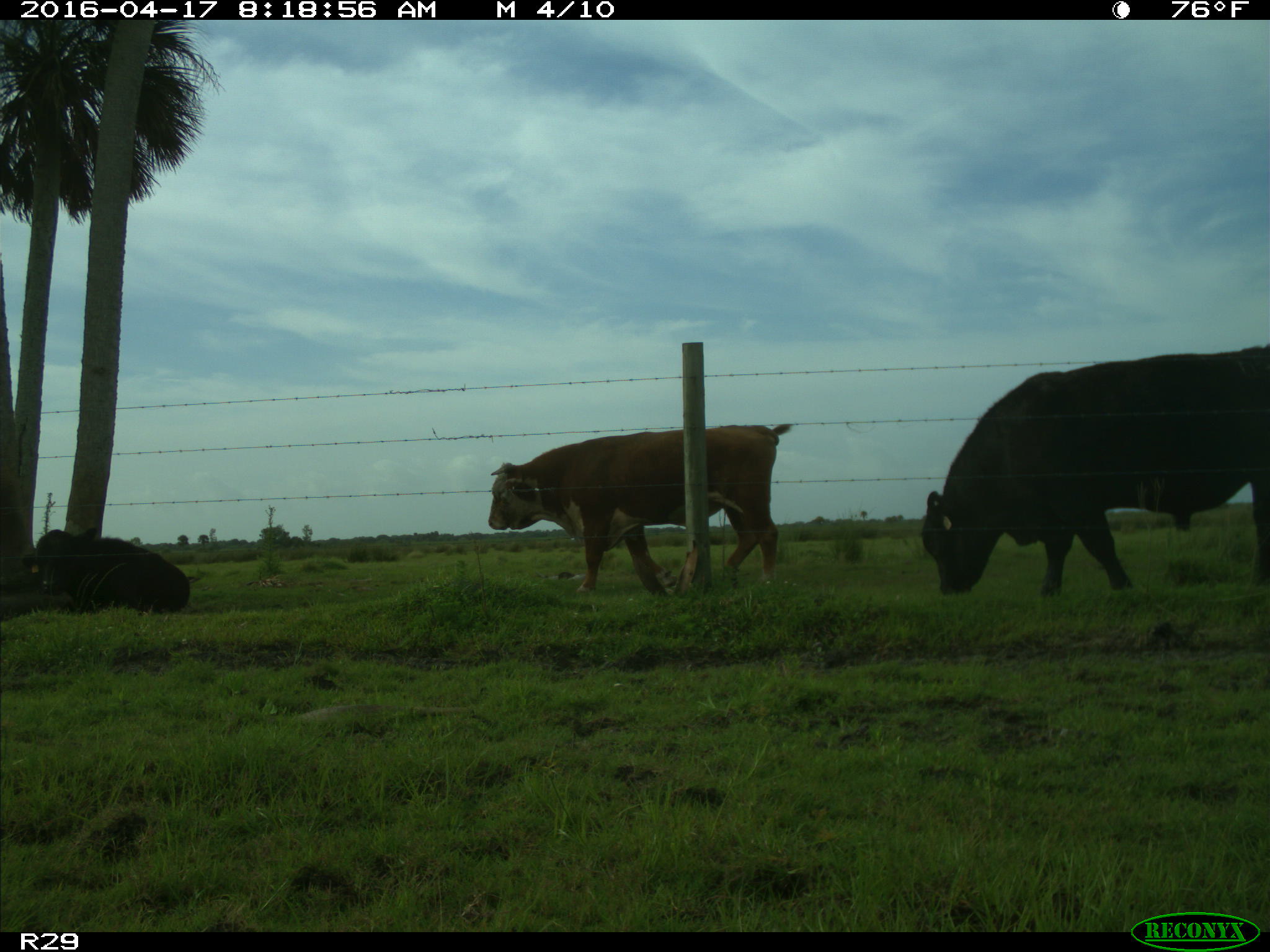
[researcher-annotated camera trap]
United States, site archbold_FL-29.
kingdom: Animalia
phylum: Chordata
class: Mammalia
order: Artiodactyla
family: Bovidae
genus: Bos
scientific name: Bos taurus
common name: domestic cow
Bos taurus (domestic cow).